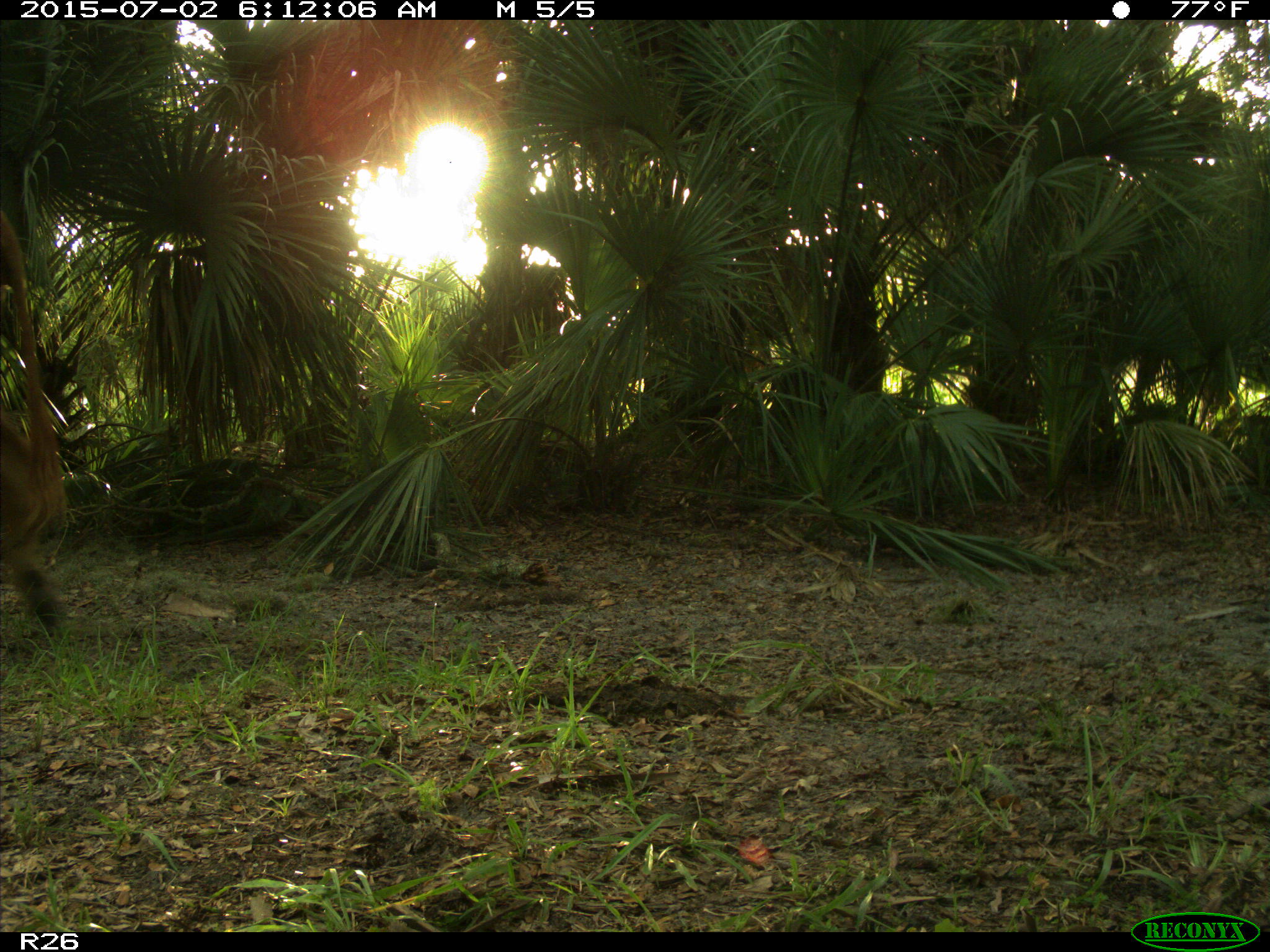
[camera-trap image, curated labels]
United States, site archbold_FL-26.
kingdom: Animalia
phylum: Chordata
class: Mammalia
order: Artiodactyla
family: Bovidae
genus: Bos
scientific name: Bos taurus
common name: domestic cow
Bos taurus (domestic cow).